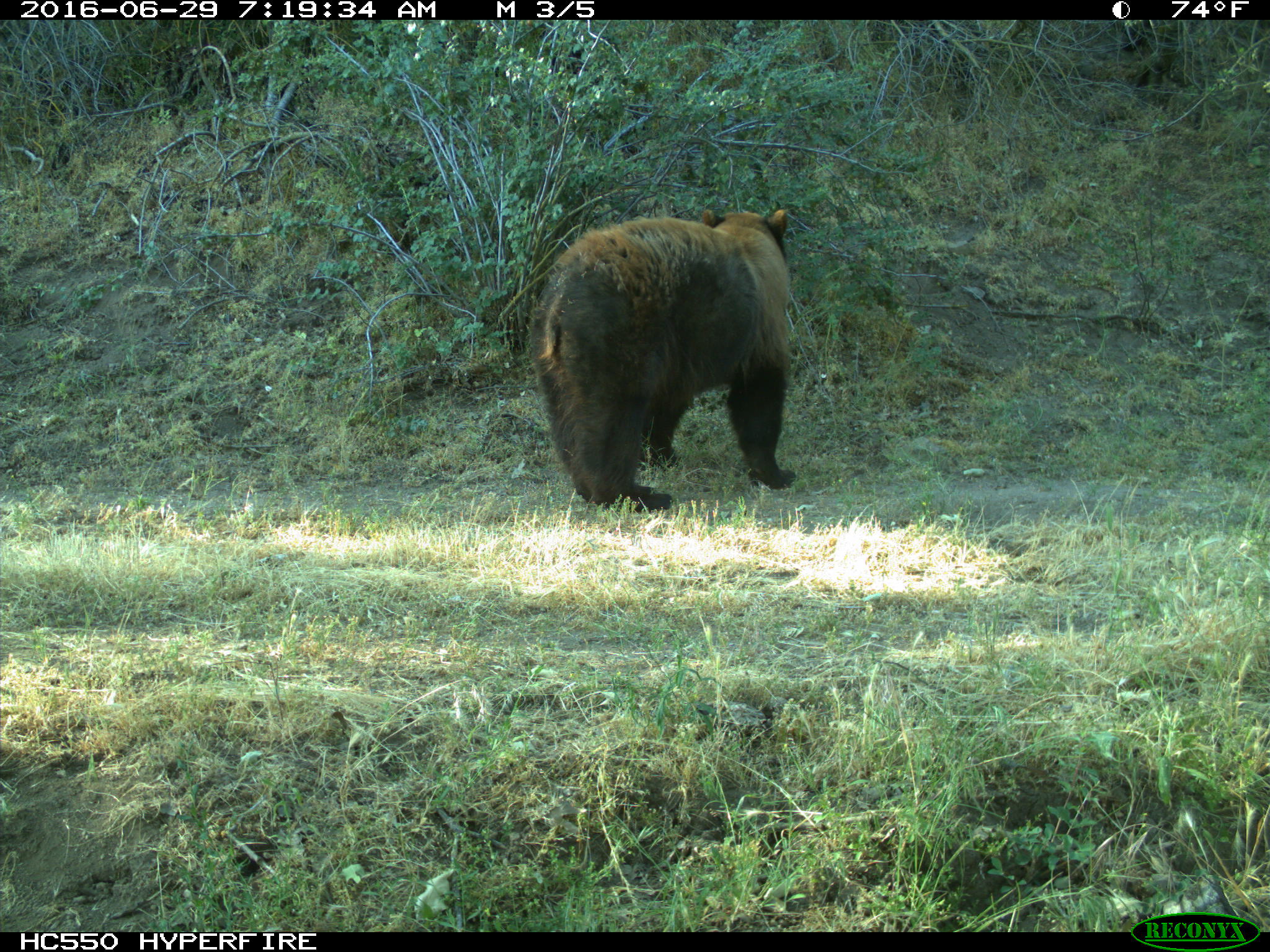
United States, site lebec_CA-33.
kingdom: Animalia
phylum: Chordata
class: Mammalia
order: Carnivora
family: Ursidae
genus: Ursus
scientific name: Ursus americanus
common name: american black bear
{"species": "Ursus americanus (american black bear)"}